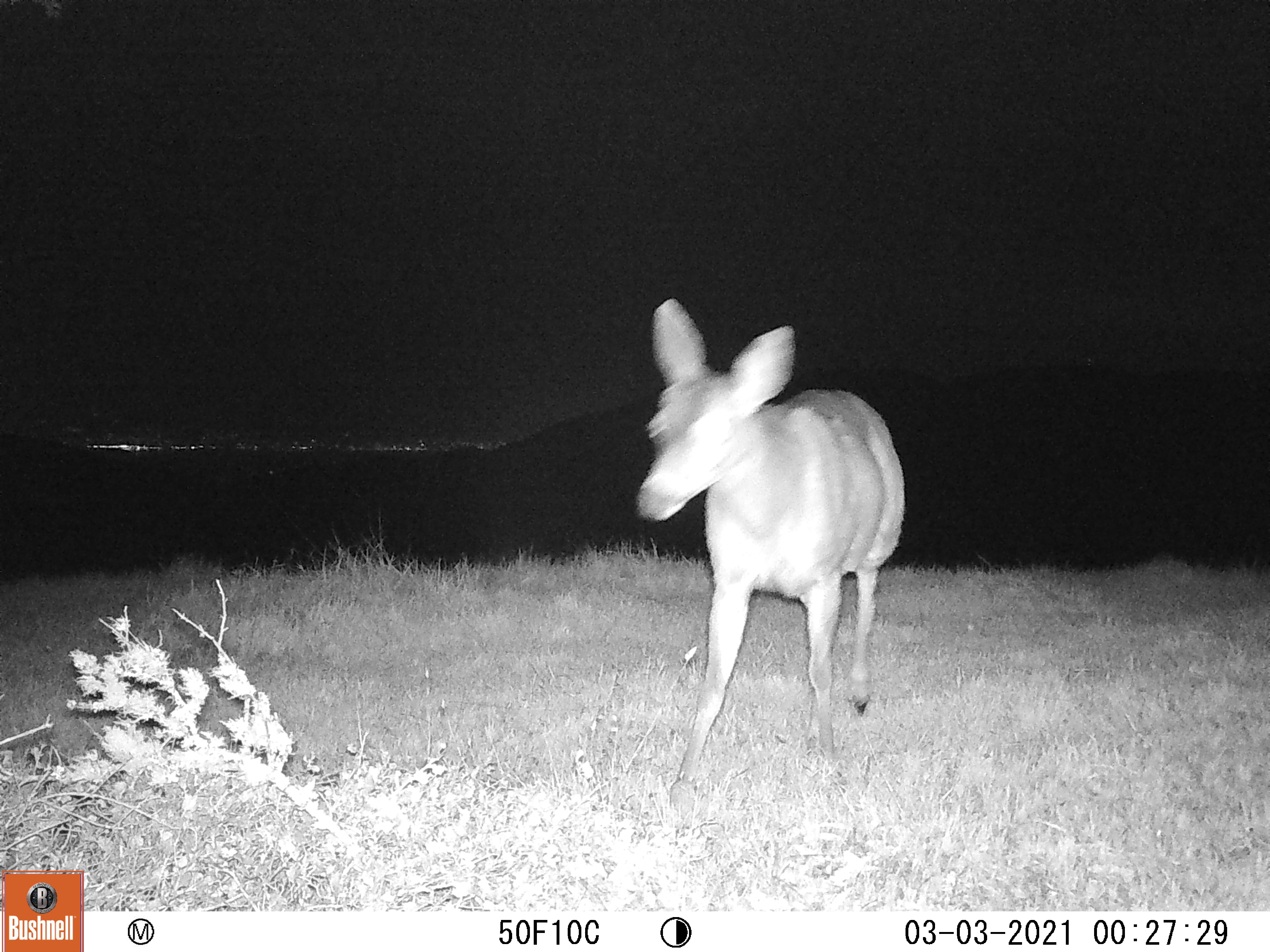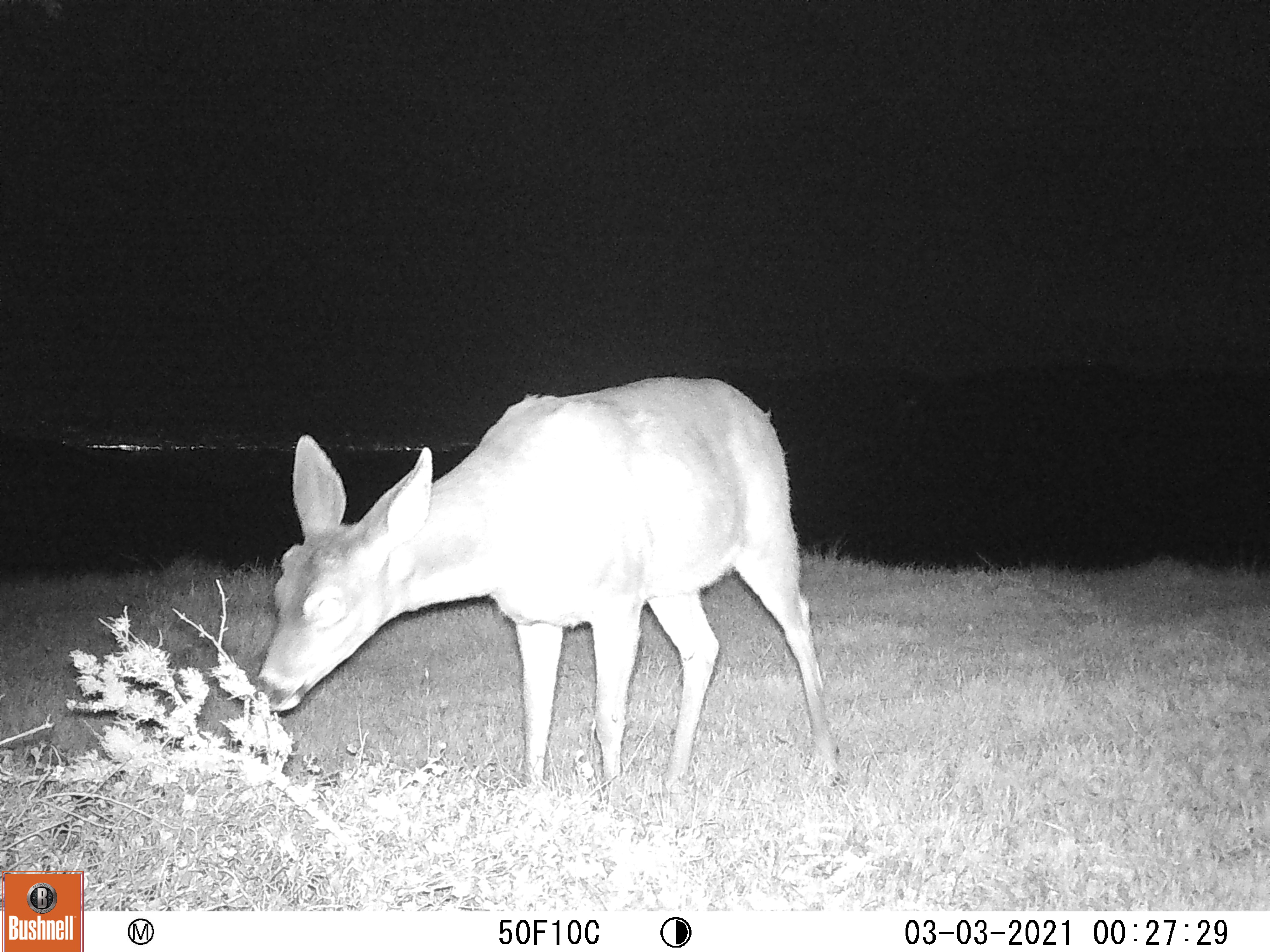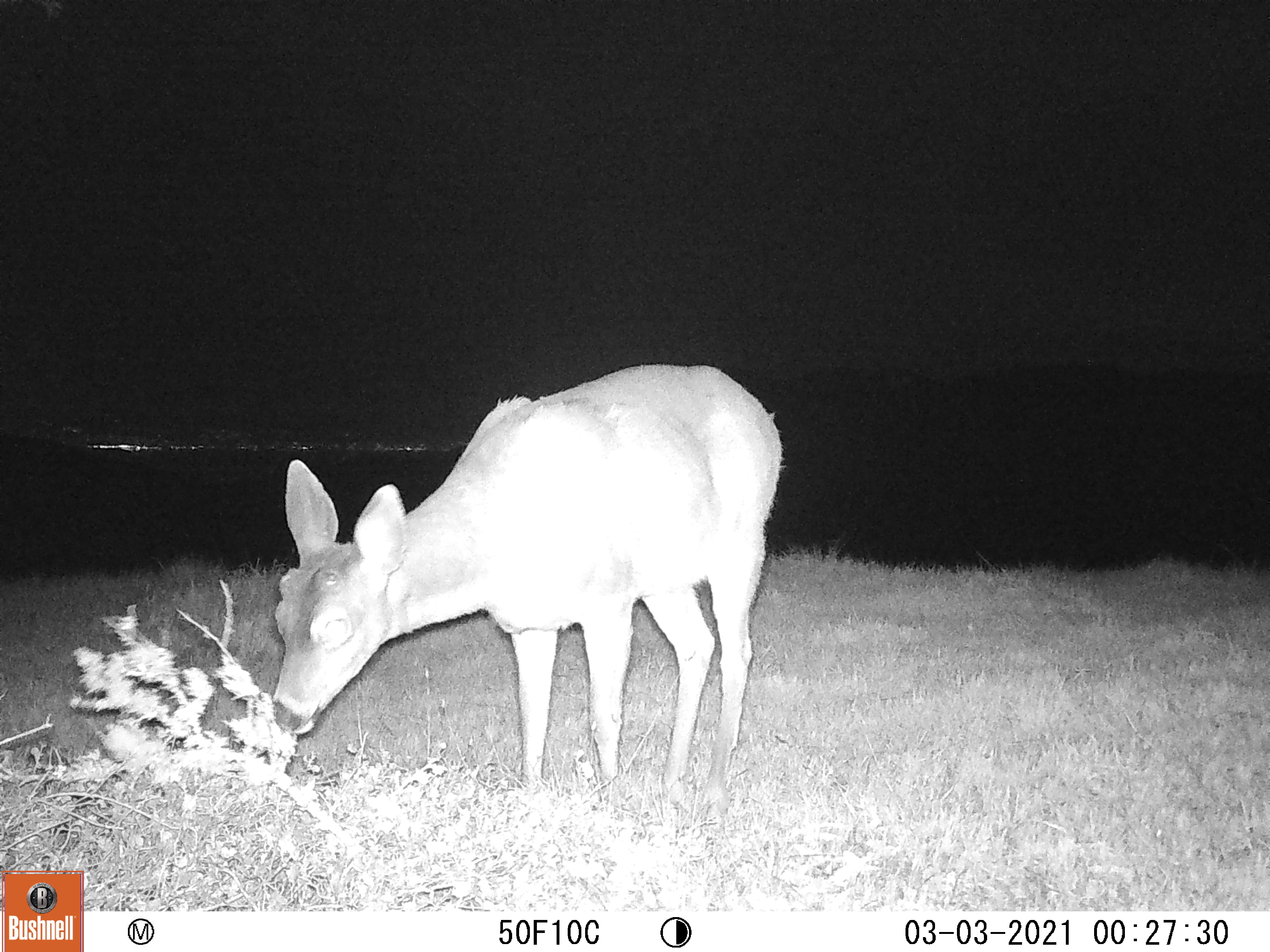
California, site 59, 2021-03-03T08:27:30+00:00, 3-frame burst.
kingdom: Animalia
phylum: Chordata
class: Mammalia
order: Artiodactyla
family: Cervidae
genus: Odocoileus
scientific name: Odocoileus hemionus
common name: mule deer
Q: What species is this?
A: Mule deer (Odocoileus hemionus).